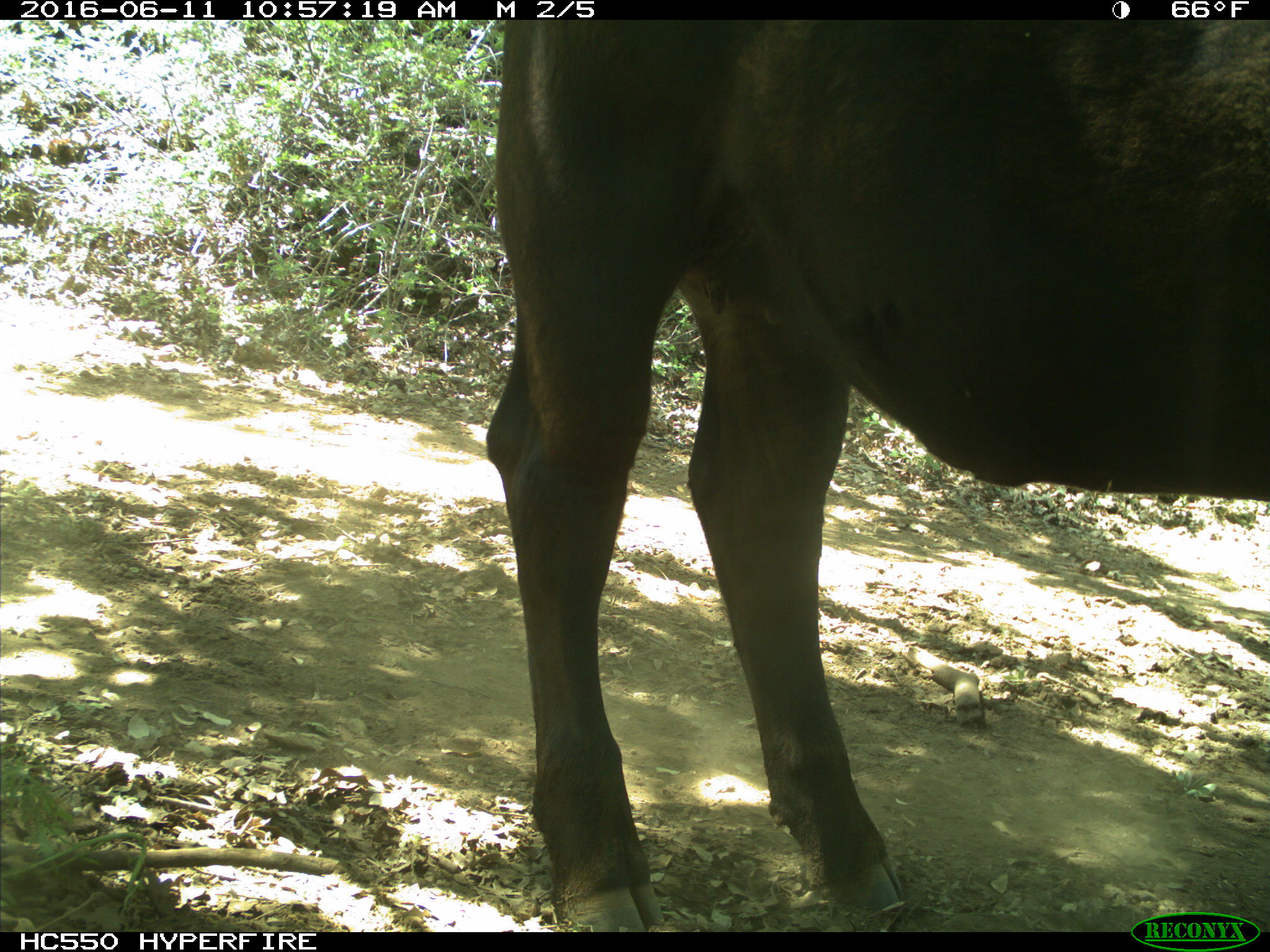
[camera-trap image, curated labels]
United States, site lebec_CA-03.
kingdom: Animalia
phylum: Chordata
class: Mammalia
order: Artiodactyla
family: Bovidae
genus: Bos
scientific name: Bos taurus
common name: domestic cow